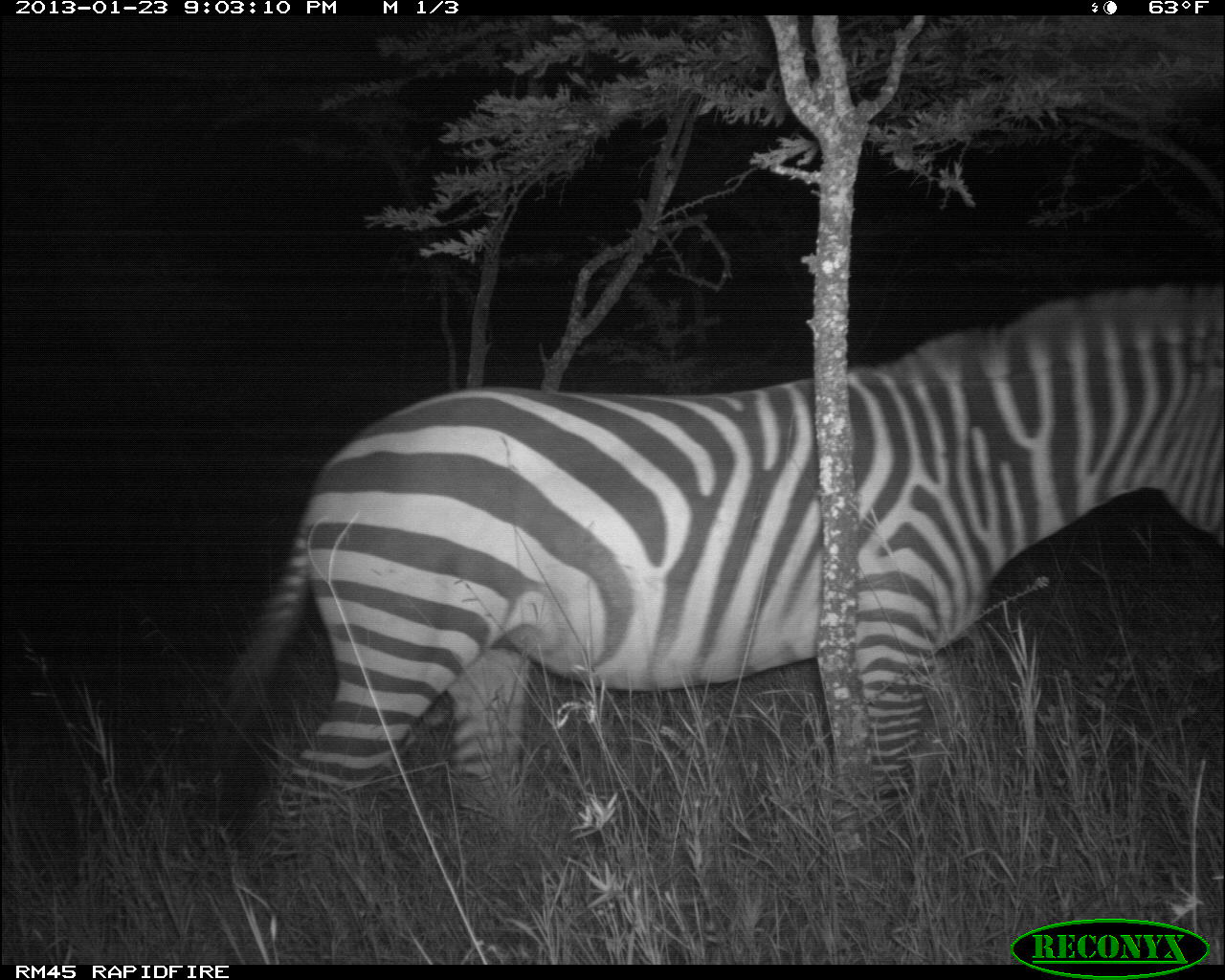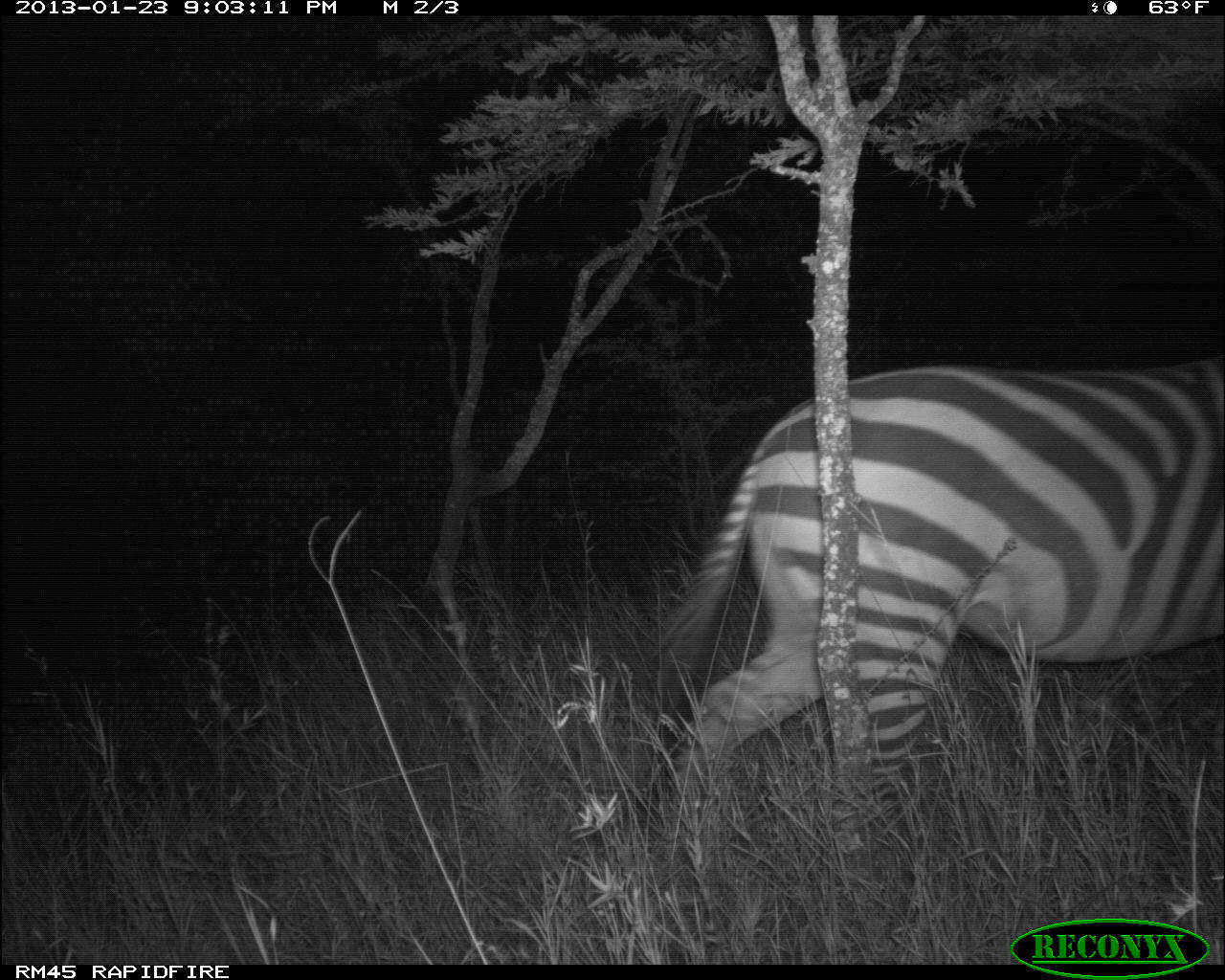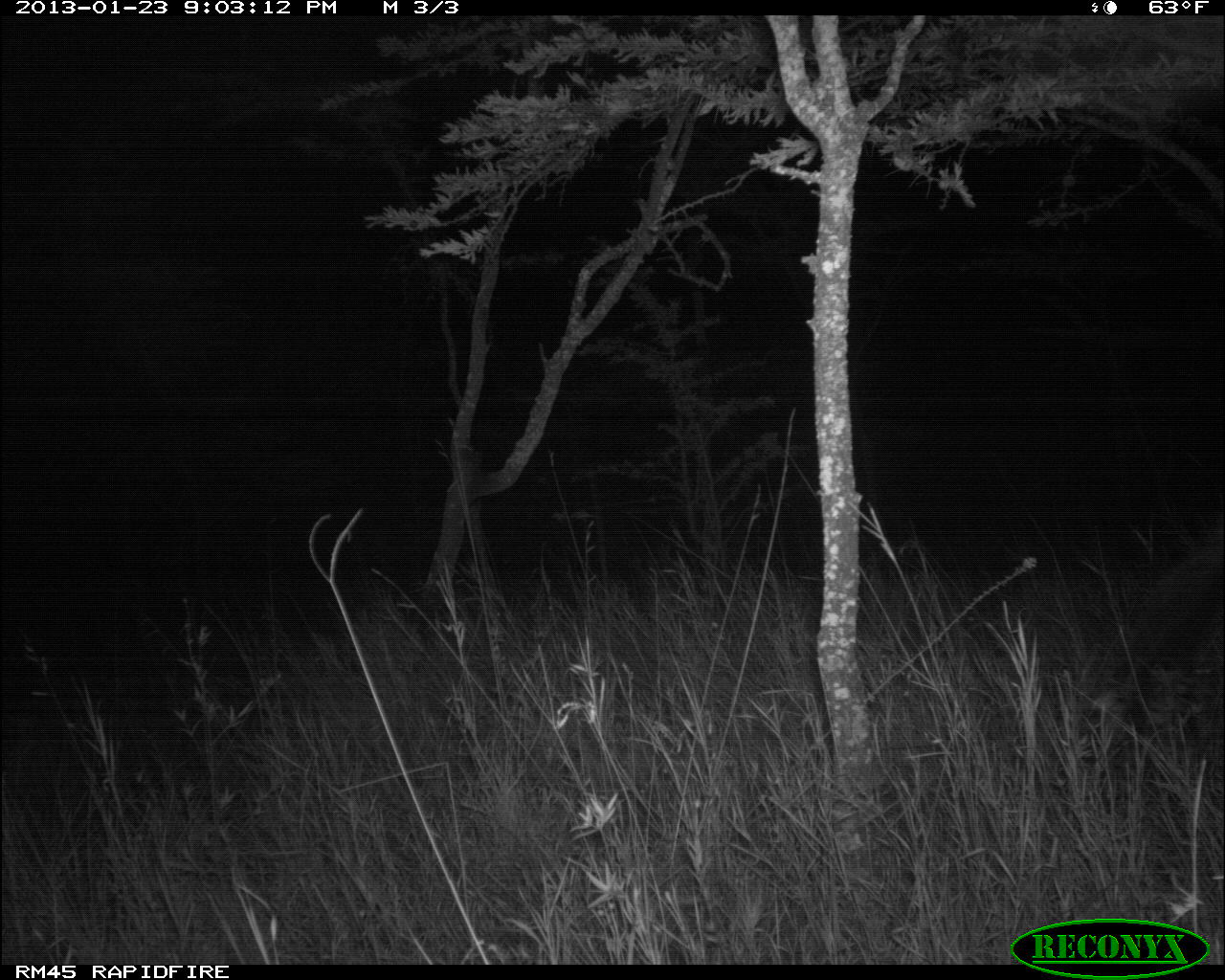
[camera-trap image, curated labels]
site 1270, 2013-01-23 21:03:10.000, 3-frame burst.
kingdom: Animalia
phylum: Chordata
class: Mammalia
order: Perissodactyla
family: Equidae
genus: Equus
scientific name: Equus quagga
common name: plains zebra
Equus quagga (plains zebra), count 1.